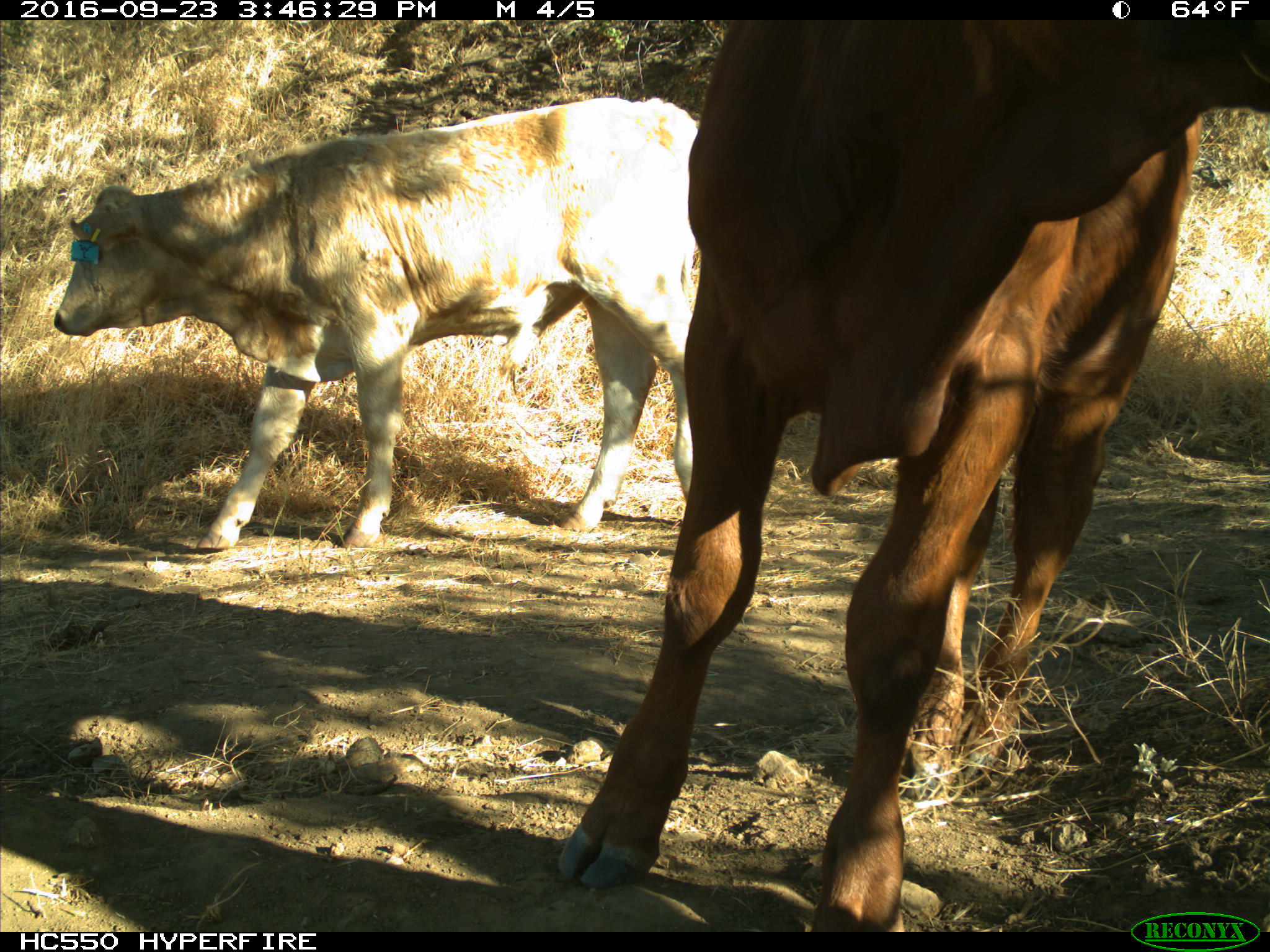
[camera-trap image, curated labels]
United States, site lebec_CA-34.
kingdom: Animalia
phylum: Chordata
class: Mammalia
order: Artiodactyla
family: Bovidae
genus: Bos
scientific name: Bos taurus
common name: domestic cow